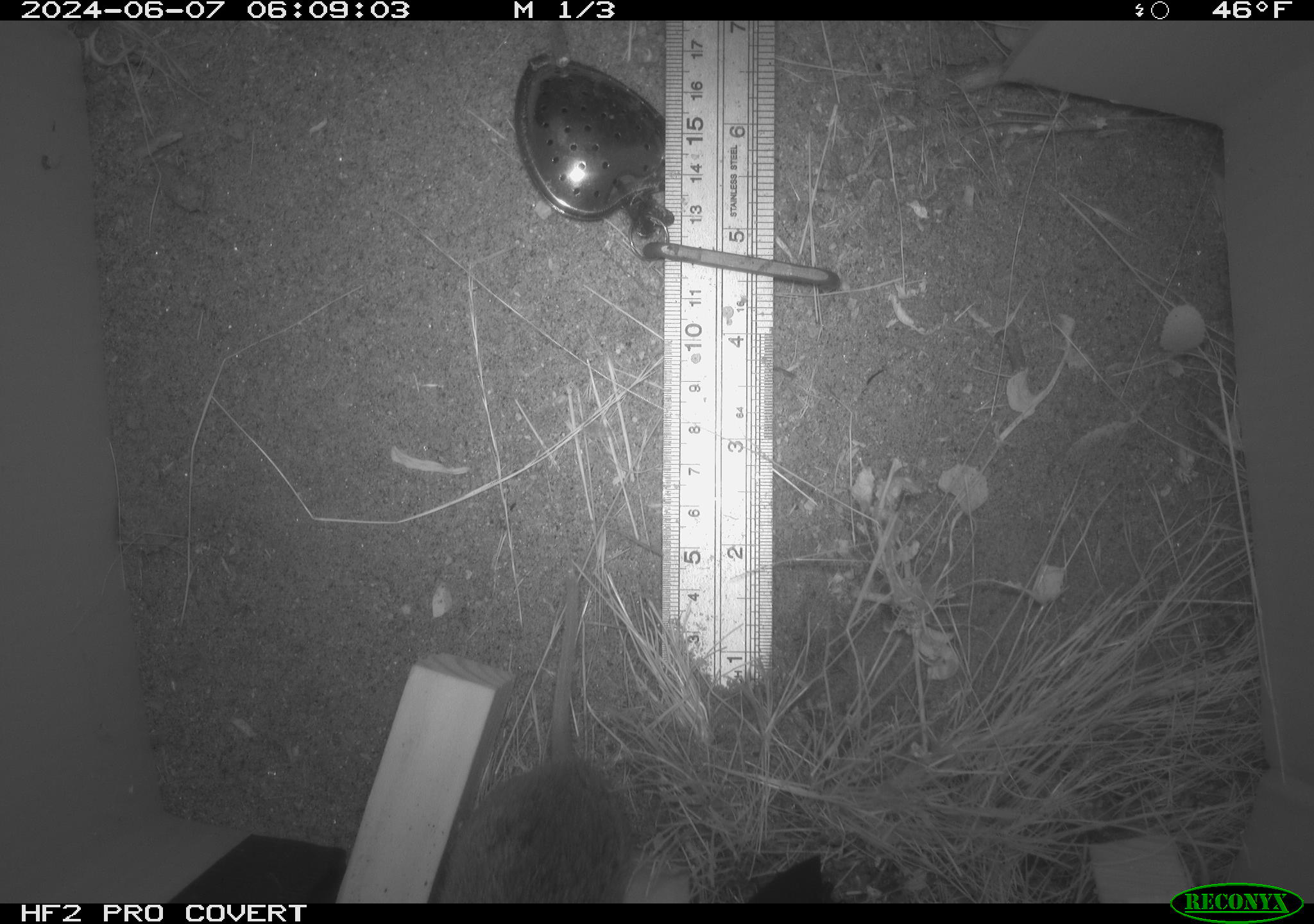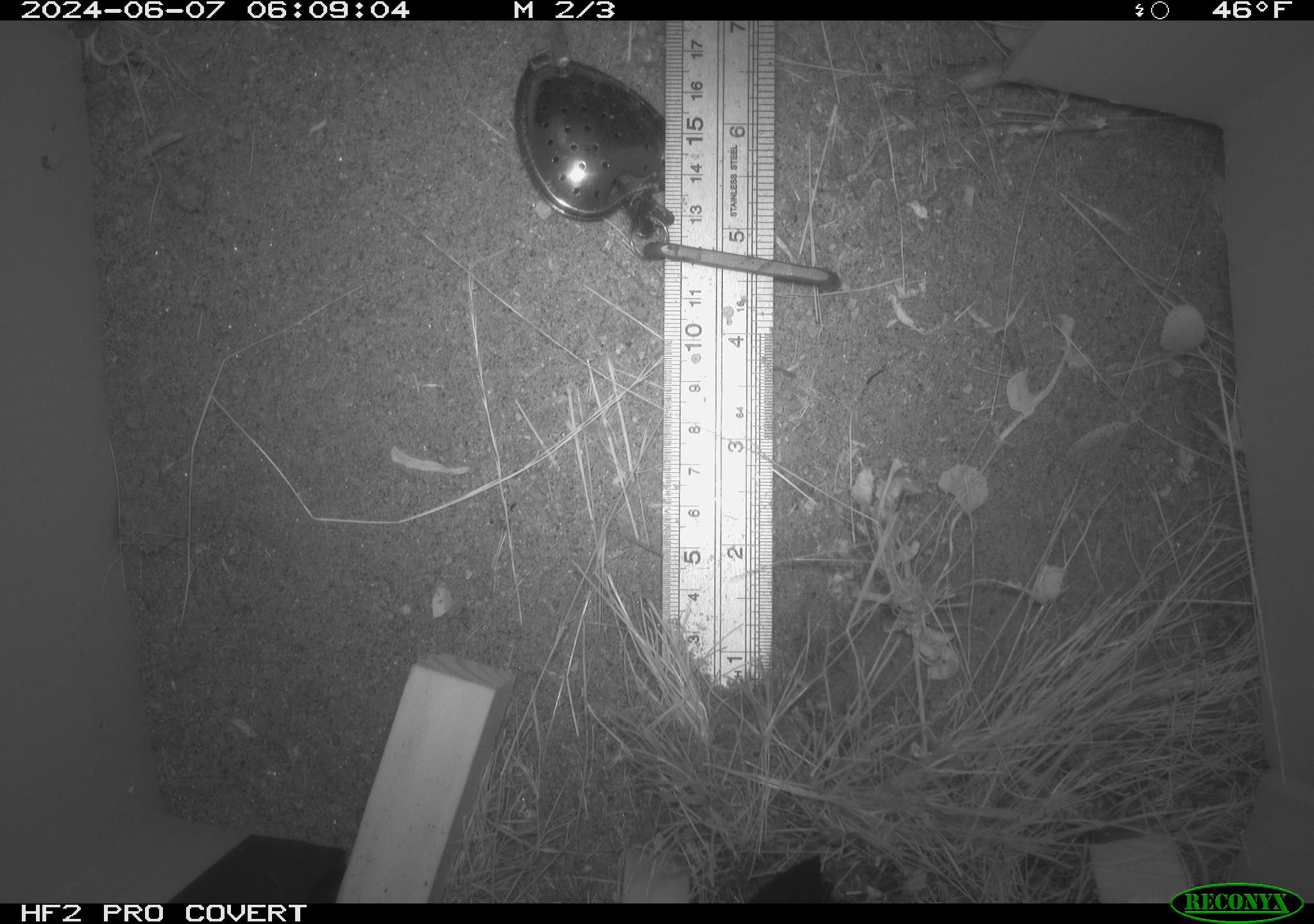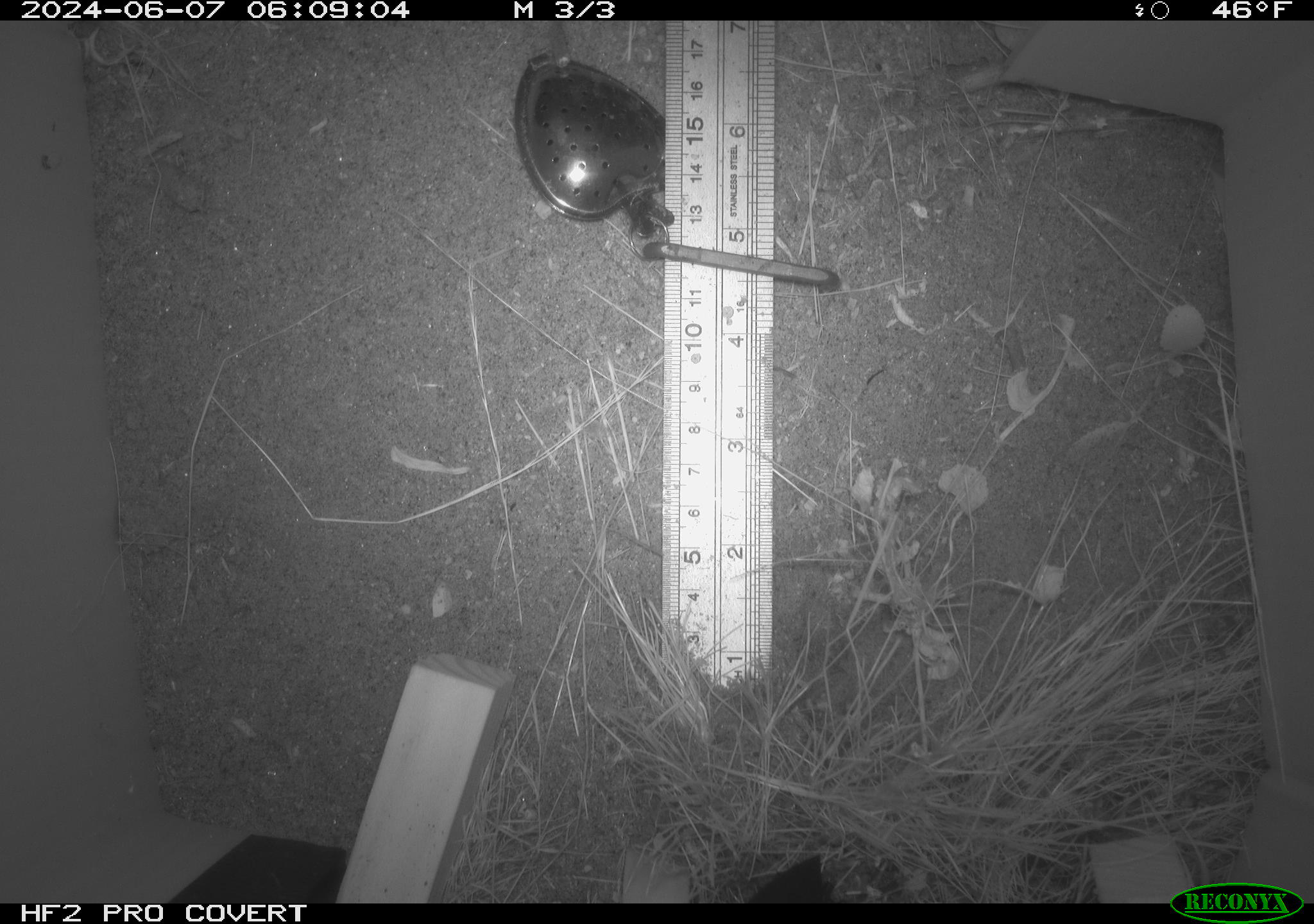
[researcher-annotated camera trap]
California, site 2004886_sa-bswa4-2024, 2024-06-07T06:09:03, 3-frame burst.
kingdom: Animalia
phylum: Chordata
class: Mammalia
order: Rodentia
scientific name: Rodentia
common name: rodent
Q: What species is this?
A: Rodent (Rodentia).